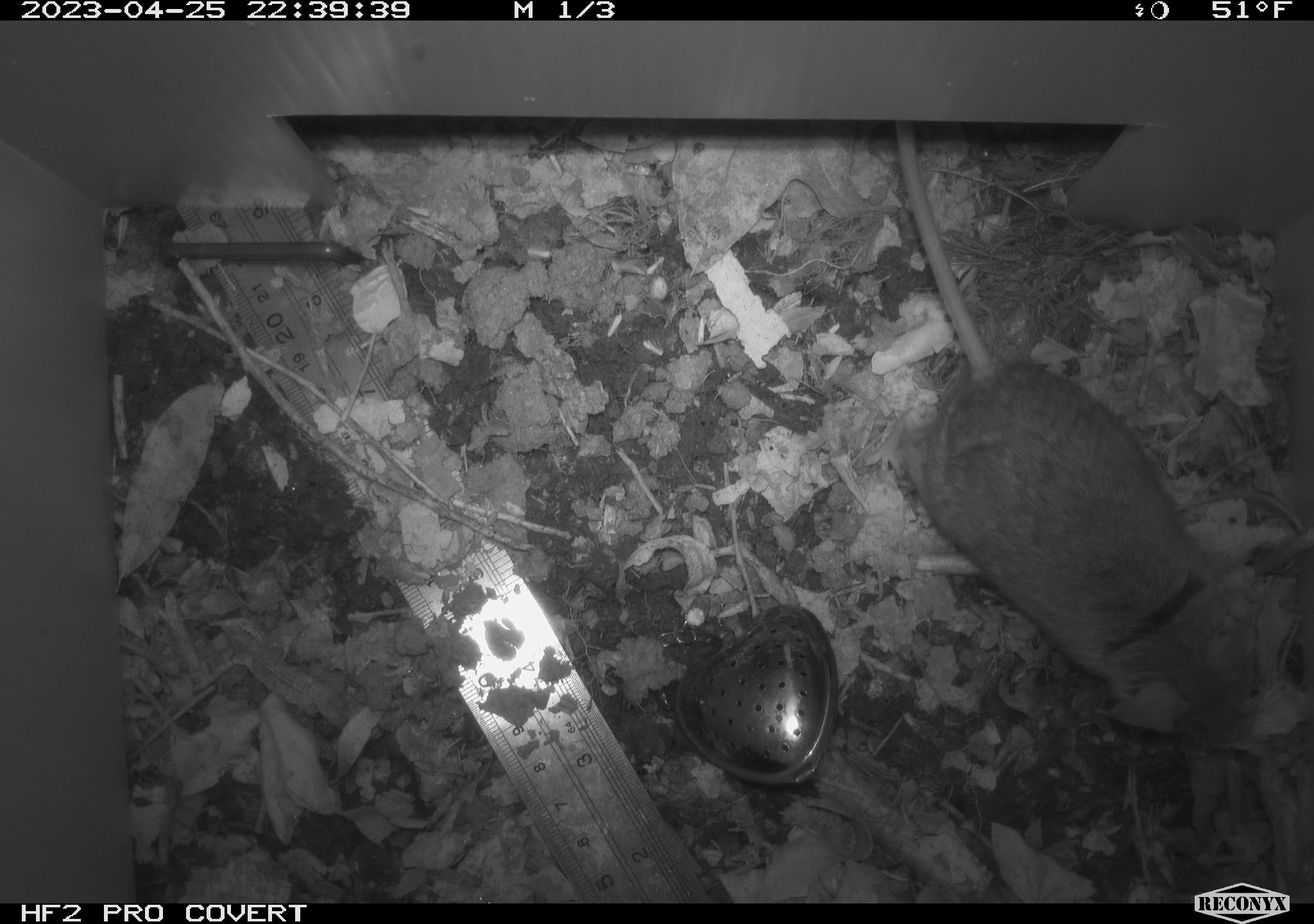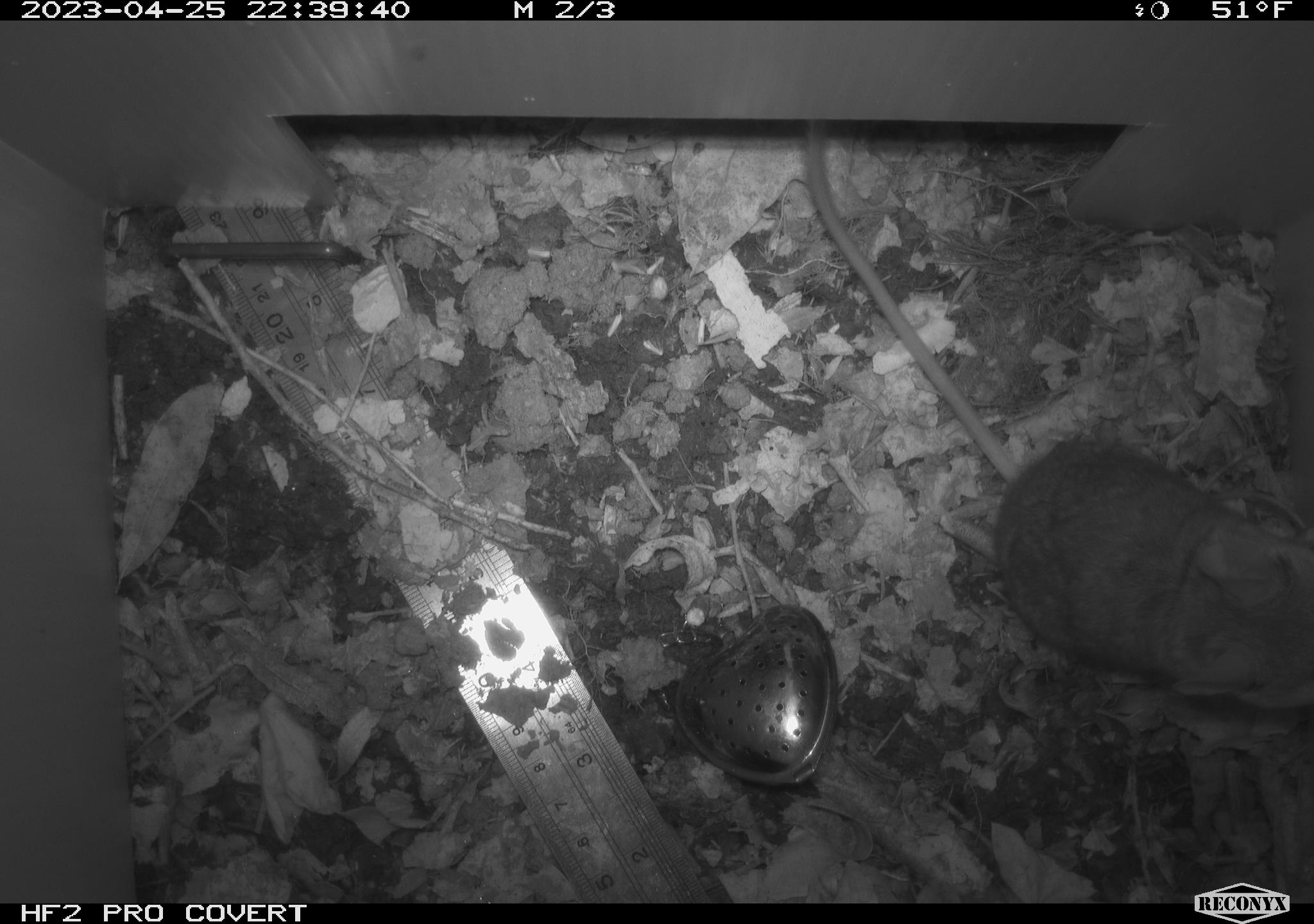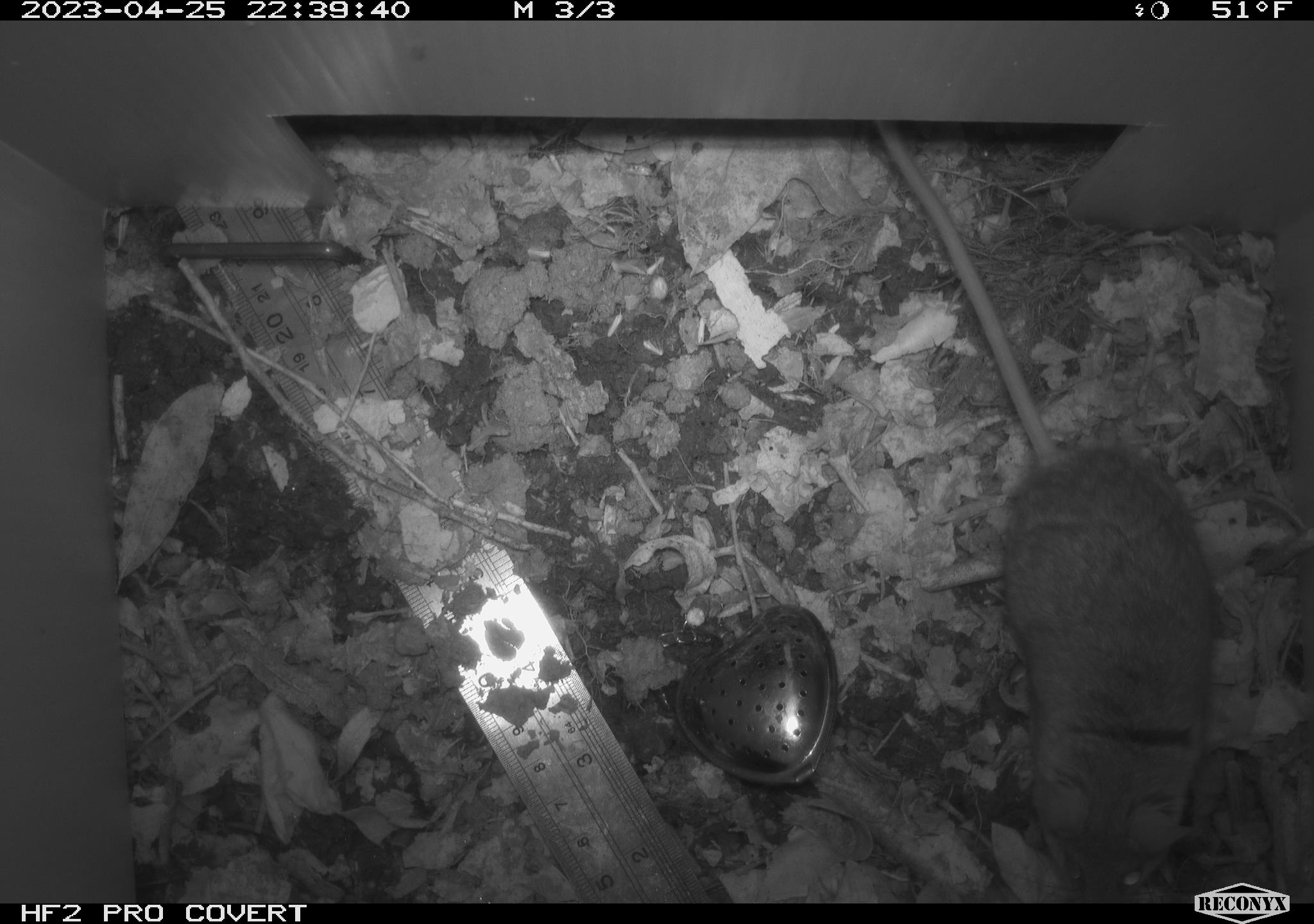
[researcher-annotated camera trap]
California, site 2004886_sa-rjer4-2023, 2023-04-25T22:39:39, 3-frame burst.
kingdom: Animalia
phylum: Chordata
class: Mammalia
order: Rodentia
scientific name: Rodentia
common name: mouse species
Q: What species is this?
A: Mouse species (Rodentia).